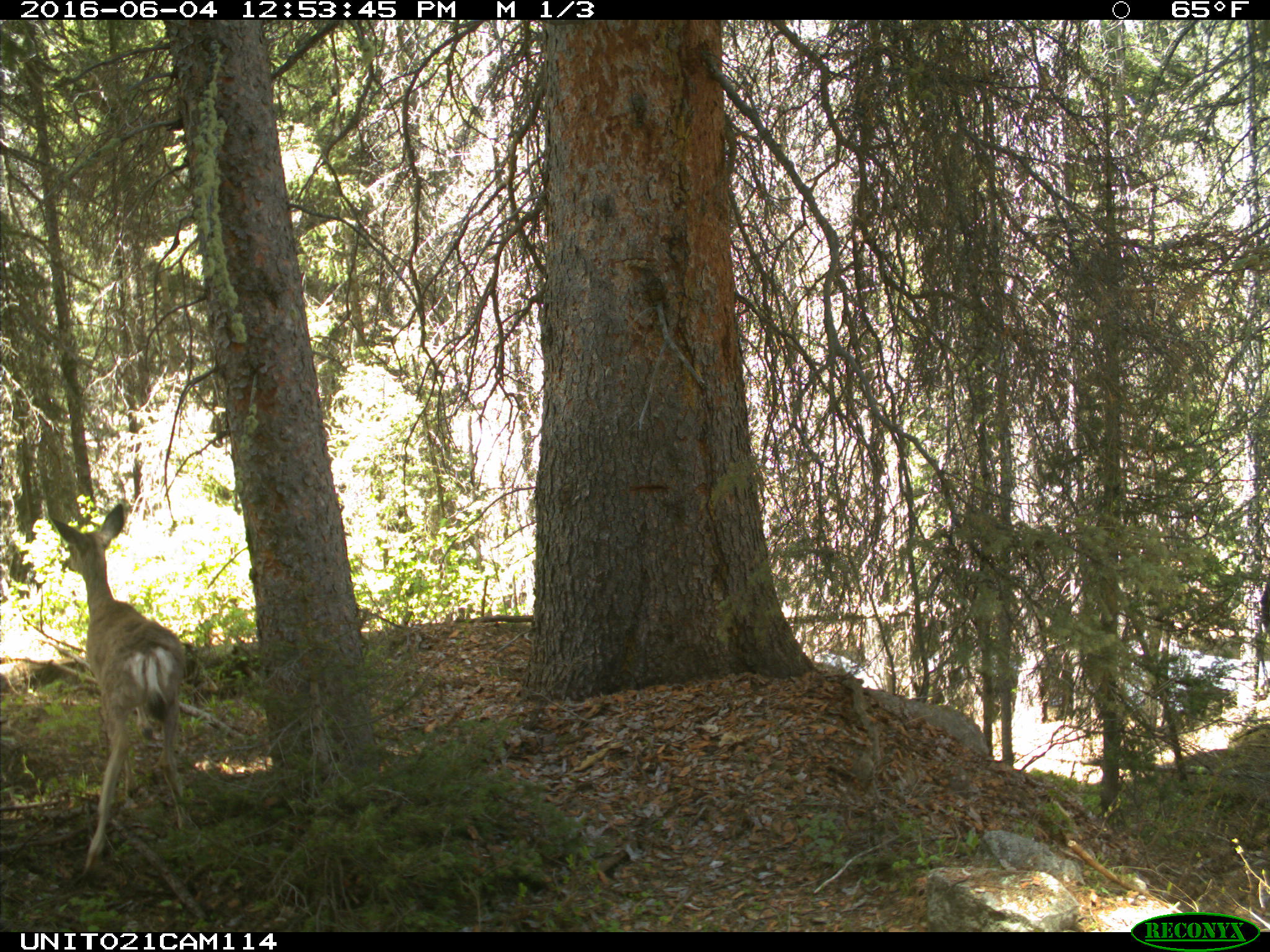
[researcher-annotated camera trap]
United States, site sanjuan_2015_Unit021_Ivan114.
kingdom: Animalia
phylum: Chordata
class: Mammalia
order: Artiodactyla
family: Cervidae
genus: Odocoileus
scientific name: Odocoileus hemionus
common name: mule deer